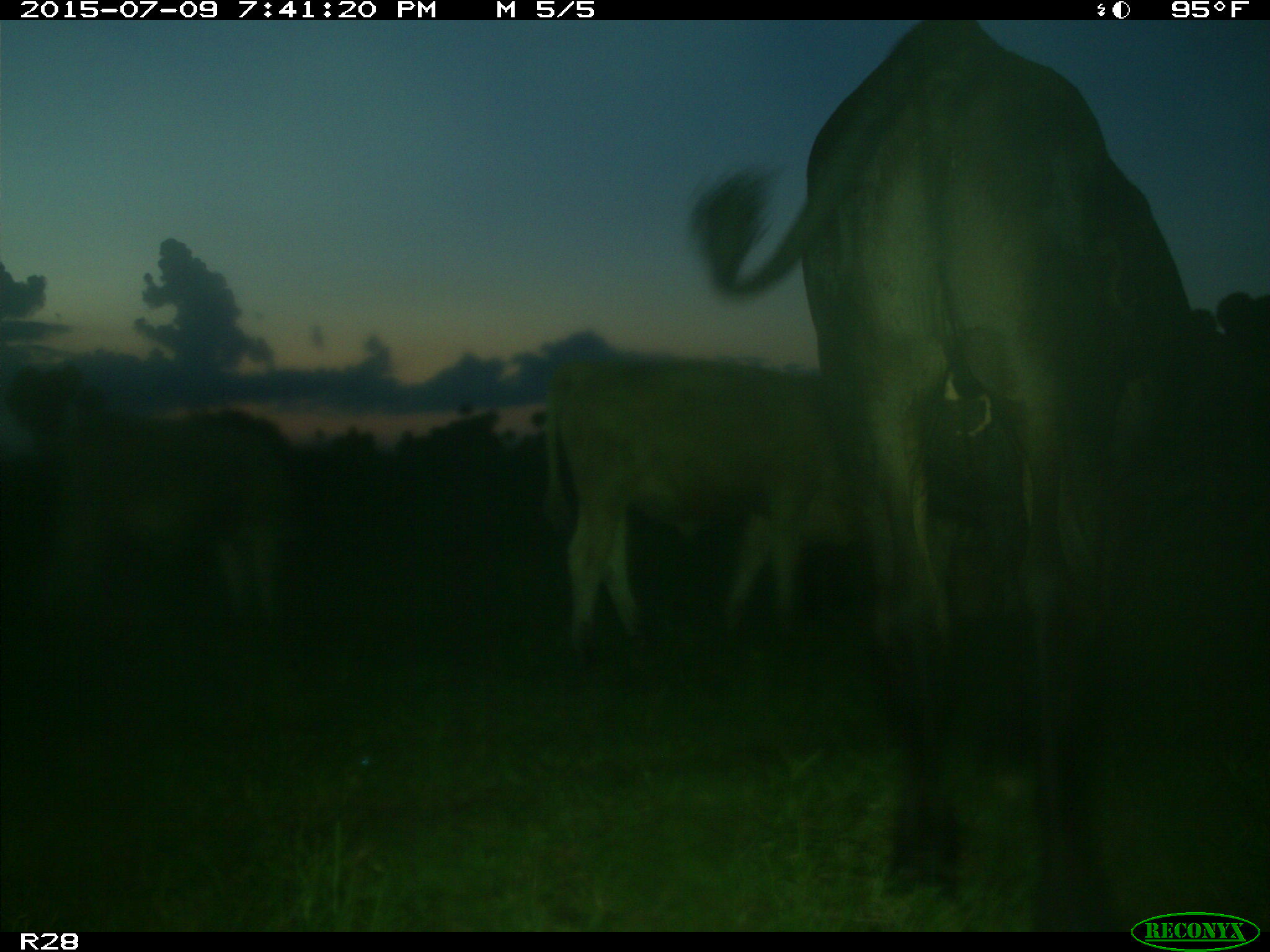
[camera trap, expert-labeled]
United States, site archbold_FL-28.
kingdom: Animalia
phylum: Chordata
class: Mammalia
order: Artiodactyla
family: Bovidae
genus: Bos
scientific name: Bos taurus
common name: domestic cow